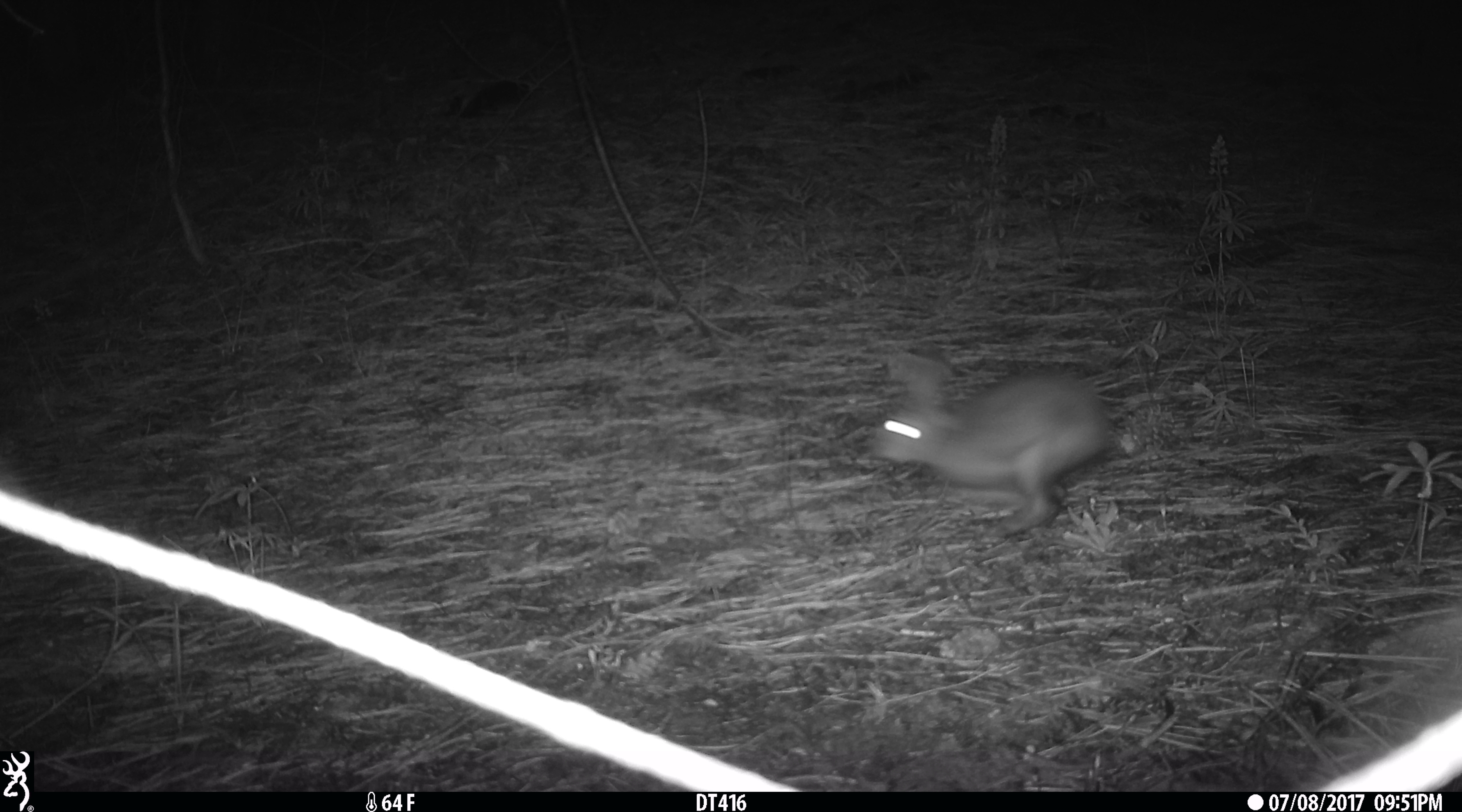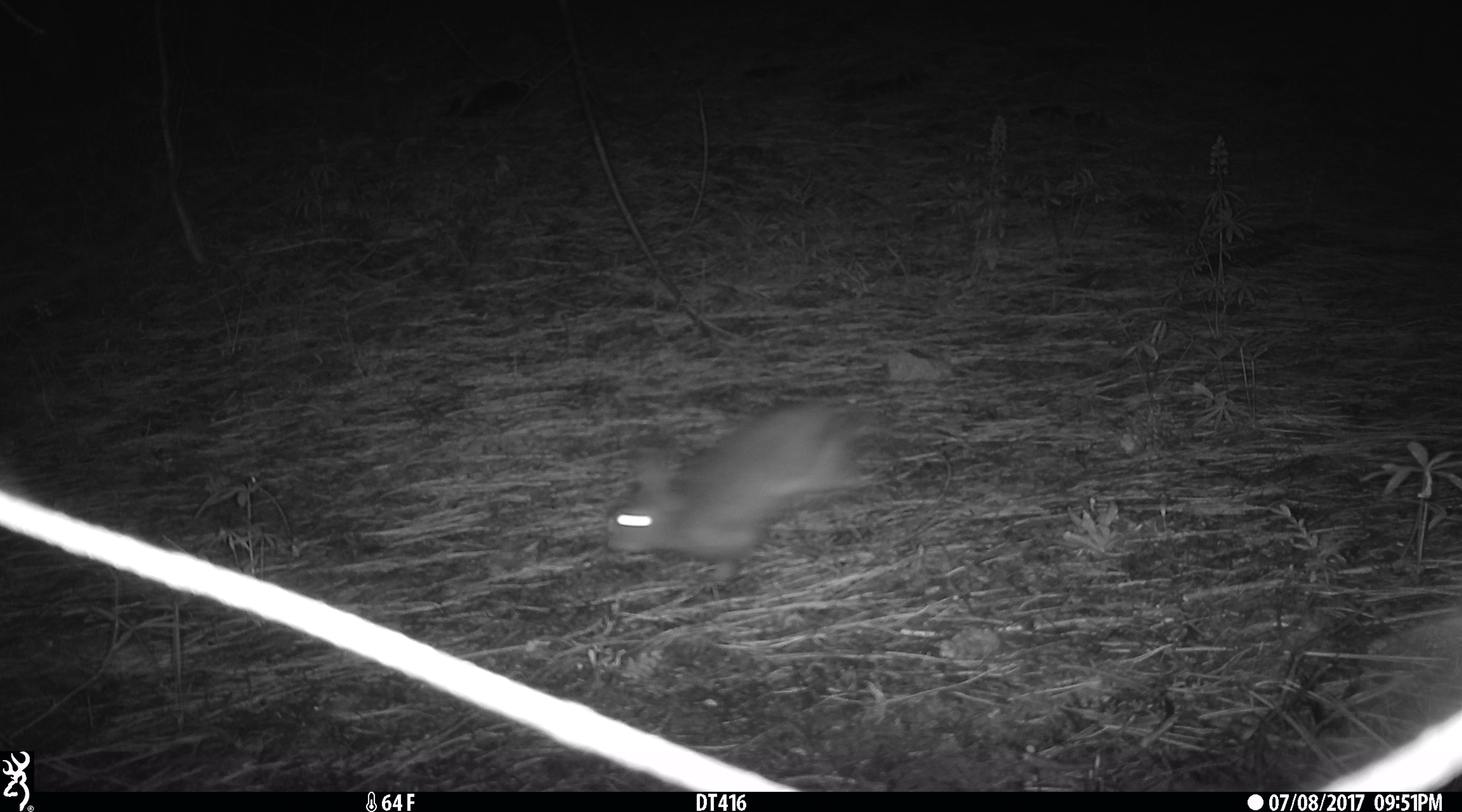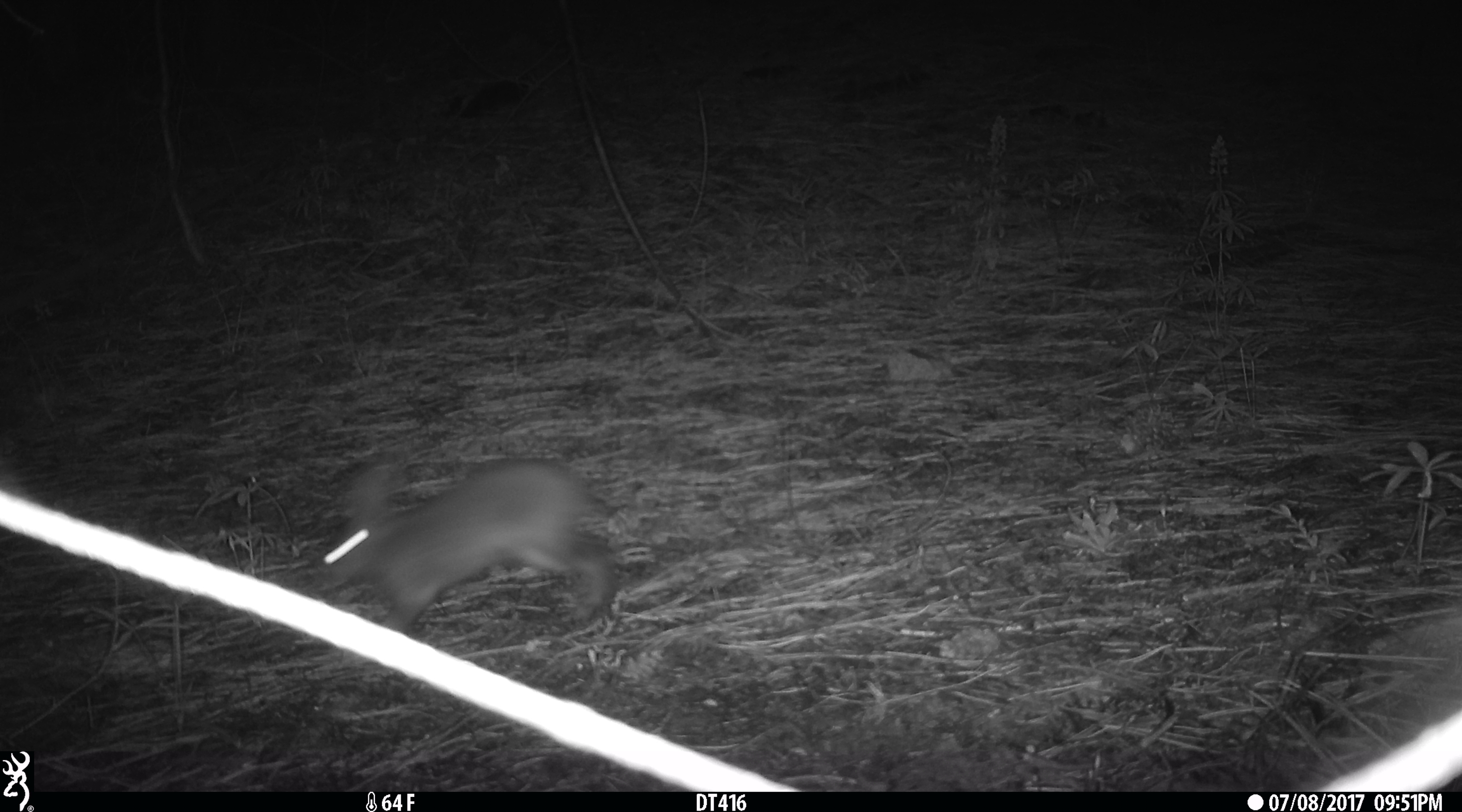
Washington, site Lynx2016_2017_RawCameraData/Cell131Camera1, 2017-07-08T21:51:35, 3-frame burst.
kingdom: Animalia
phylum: Chordata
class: Mammalia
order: Lagomorpha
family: Leporidae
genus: Lepus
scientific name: Lepus americanus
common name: snowshoe hare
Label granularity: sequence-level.